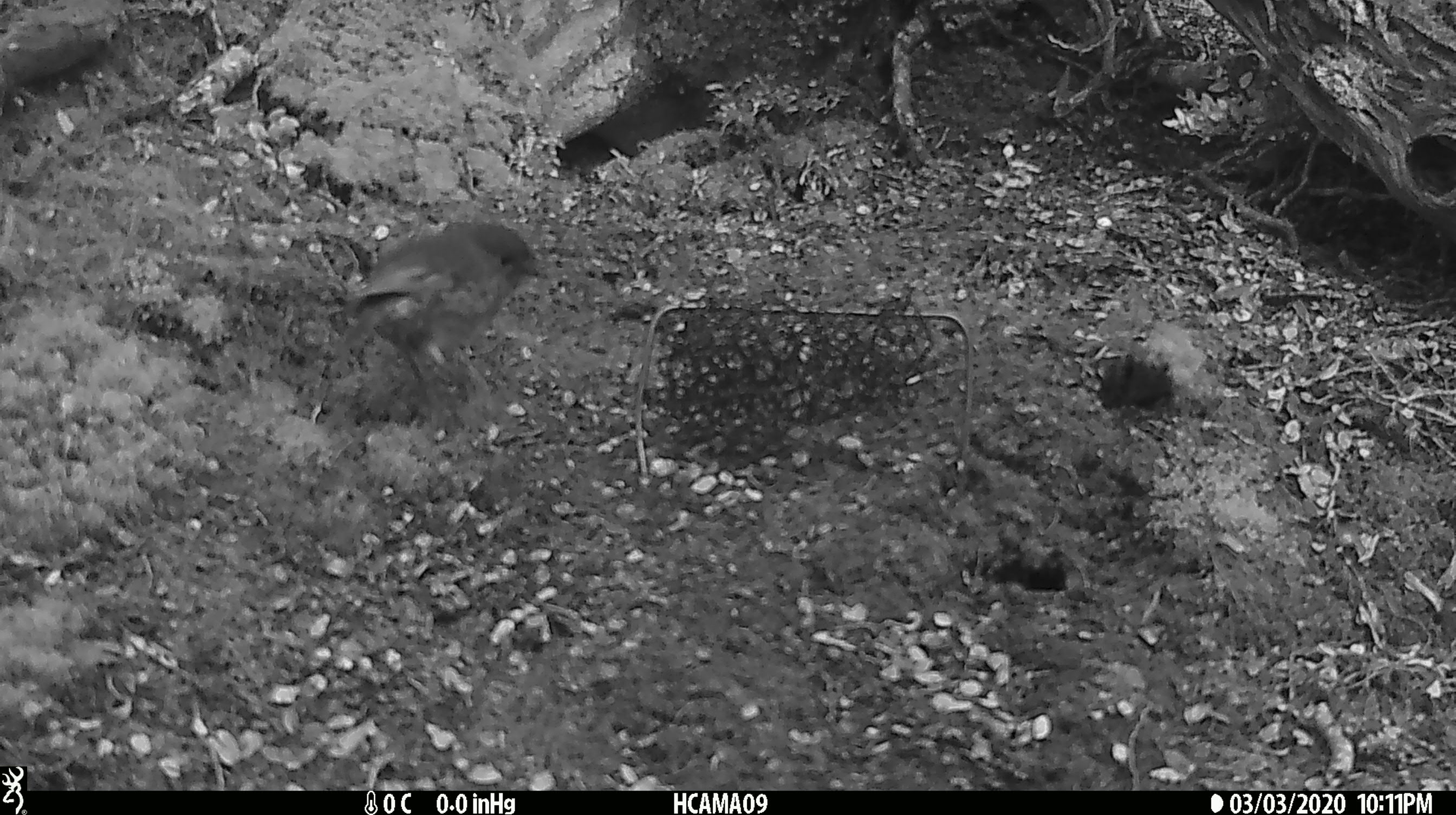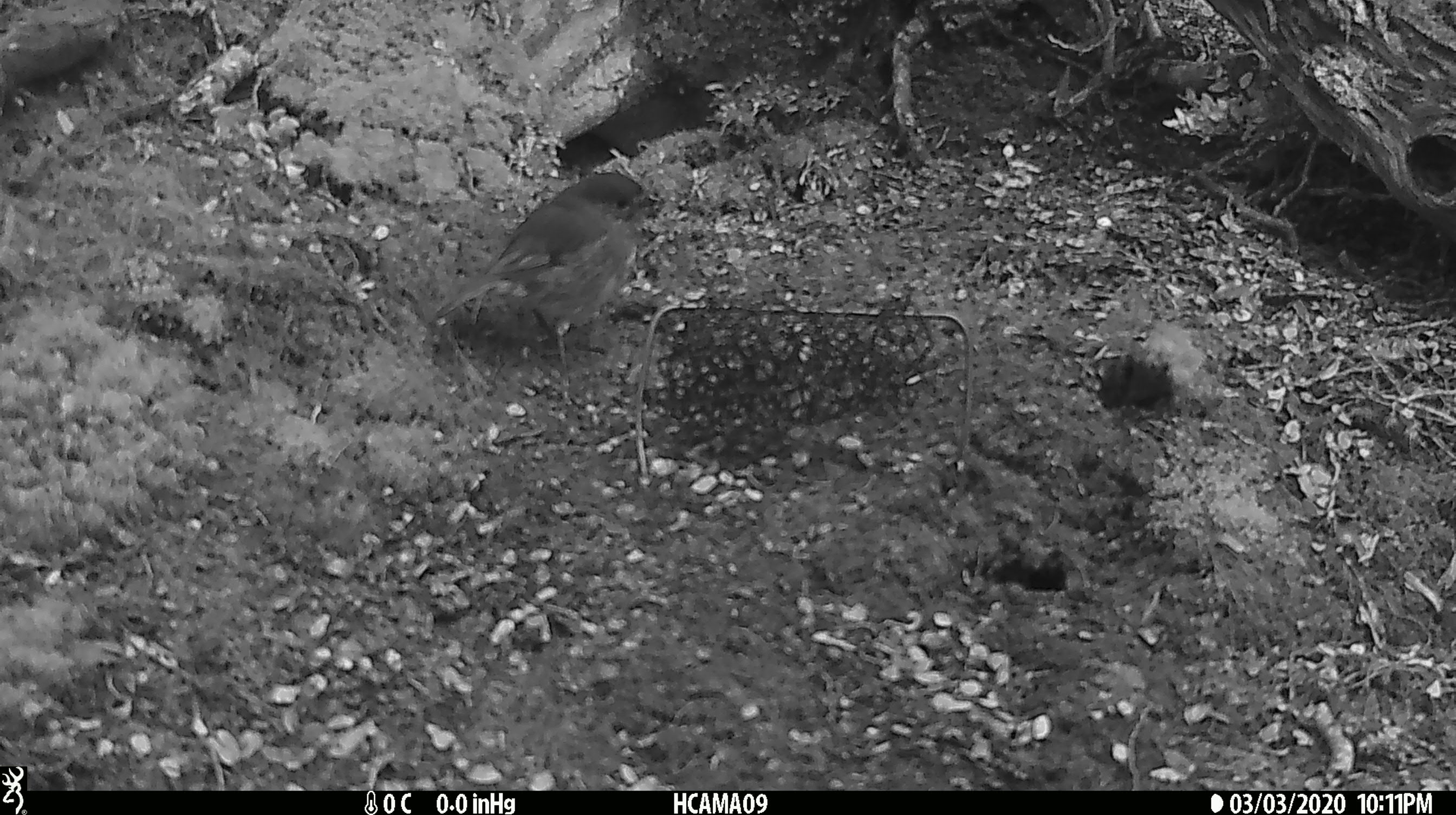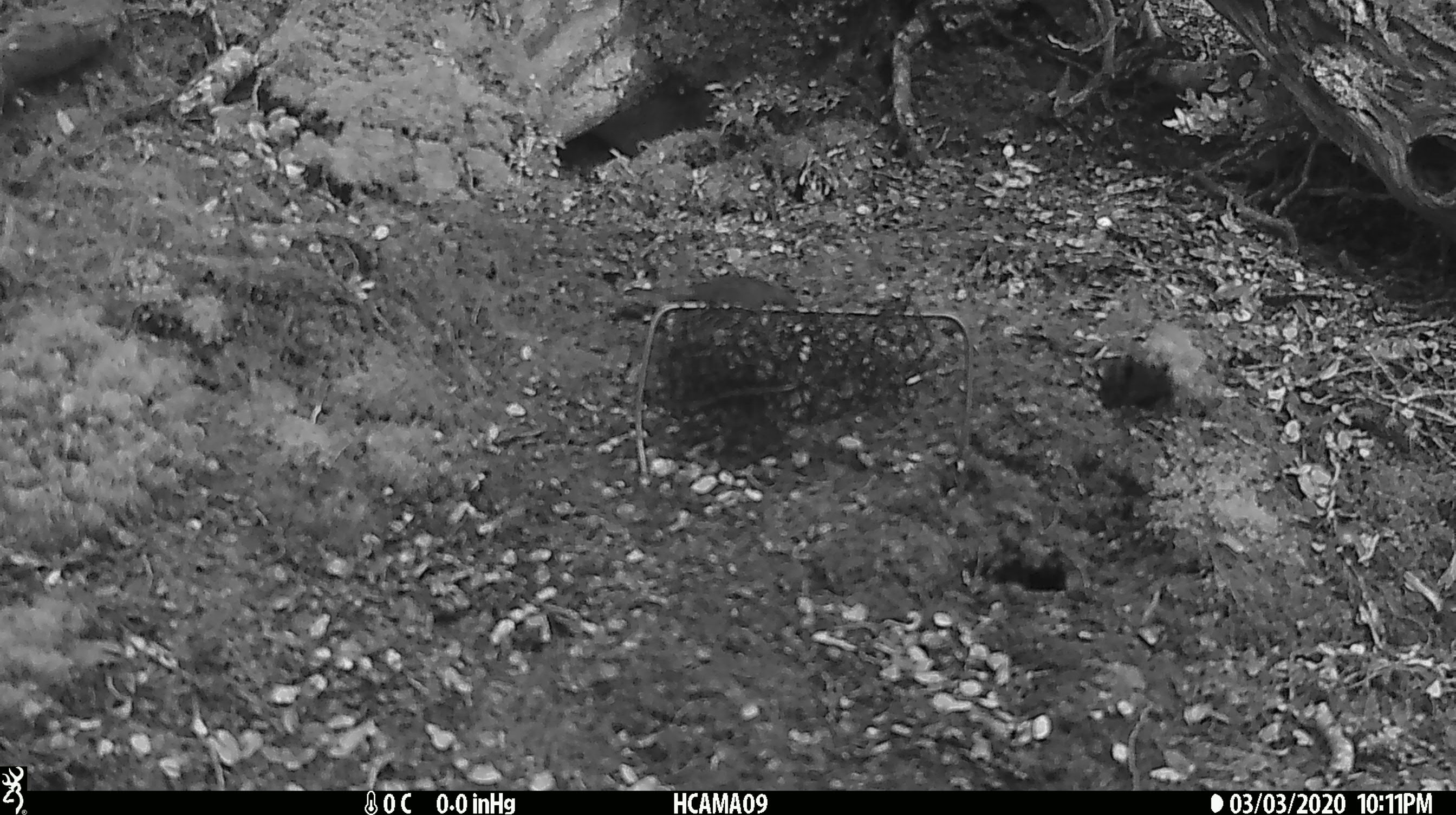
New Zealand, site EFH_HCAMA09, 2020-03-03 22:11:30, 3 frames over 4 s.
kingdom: Animalia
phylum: Chordata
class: Aves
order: Passeriformes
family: Petroicidae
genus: Petroica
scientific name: Petroica australis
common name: new zealand robin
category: robin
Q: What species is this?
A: Robin (new zealand robin) (Petroica australis).